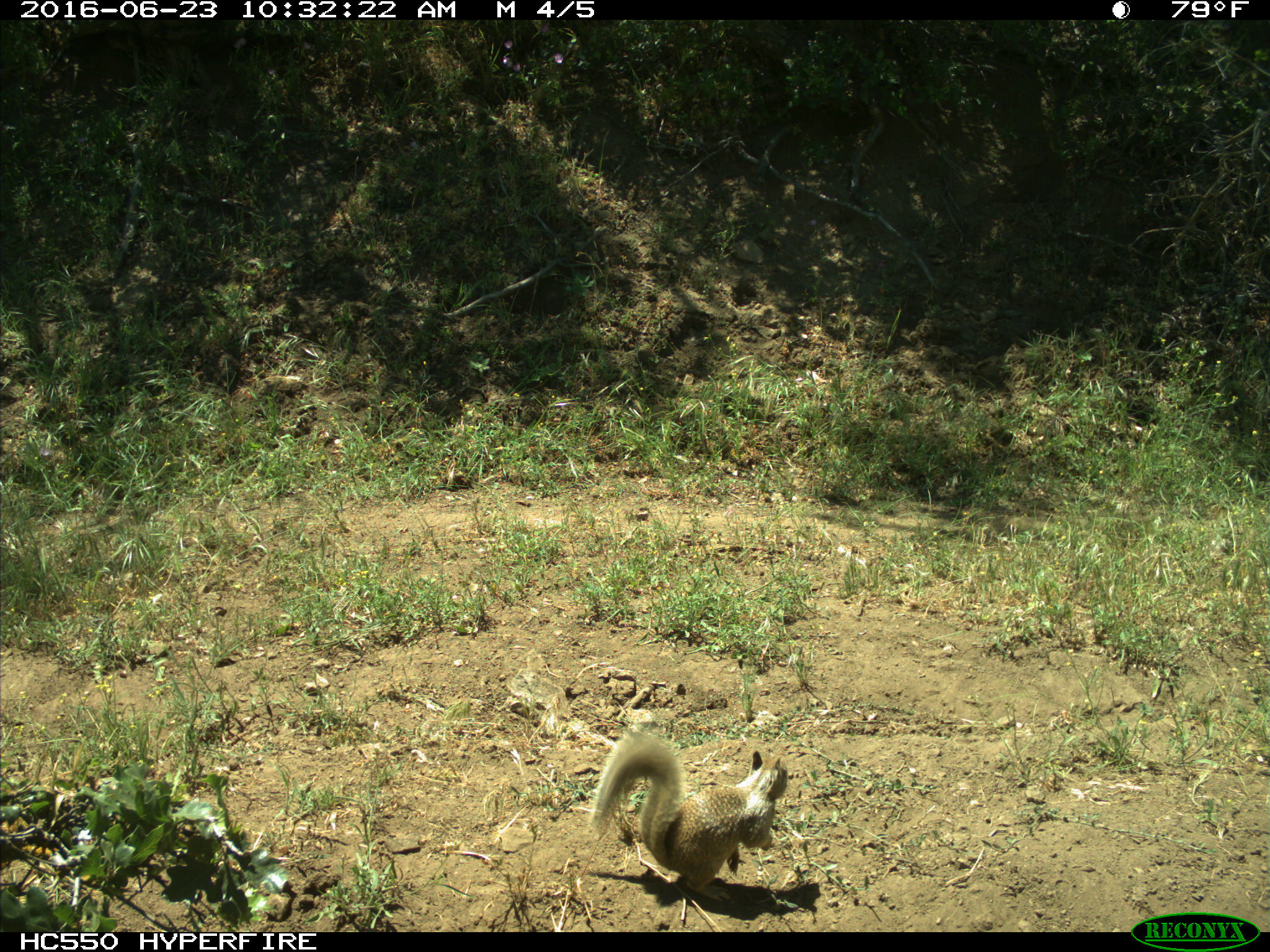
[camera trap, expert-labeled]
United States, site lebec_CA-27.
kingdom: Animalia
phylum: Chordata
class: Mammalia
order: Rodentia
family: Sciuridae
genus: Otospermophilus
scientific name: Otospermophilus beecheyi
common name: california ground squirrel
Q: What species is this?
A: Otospermophilus beecheyi (california ground squirrel).